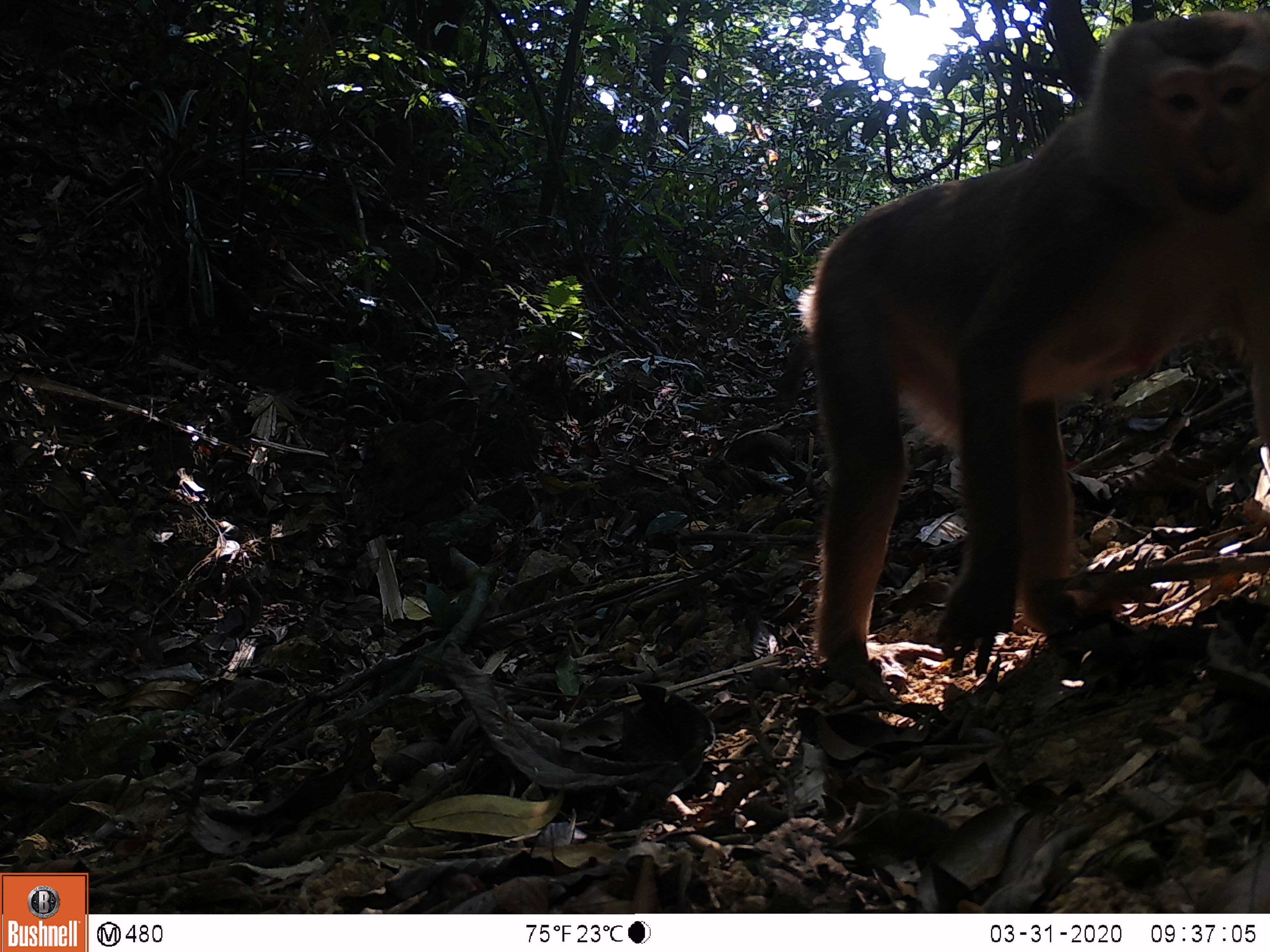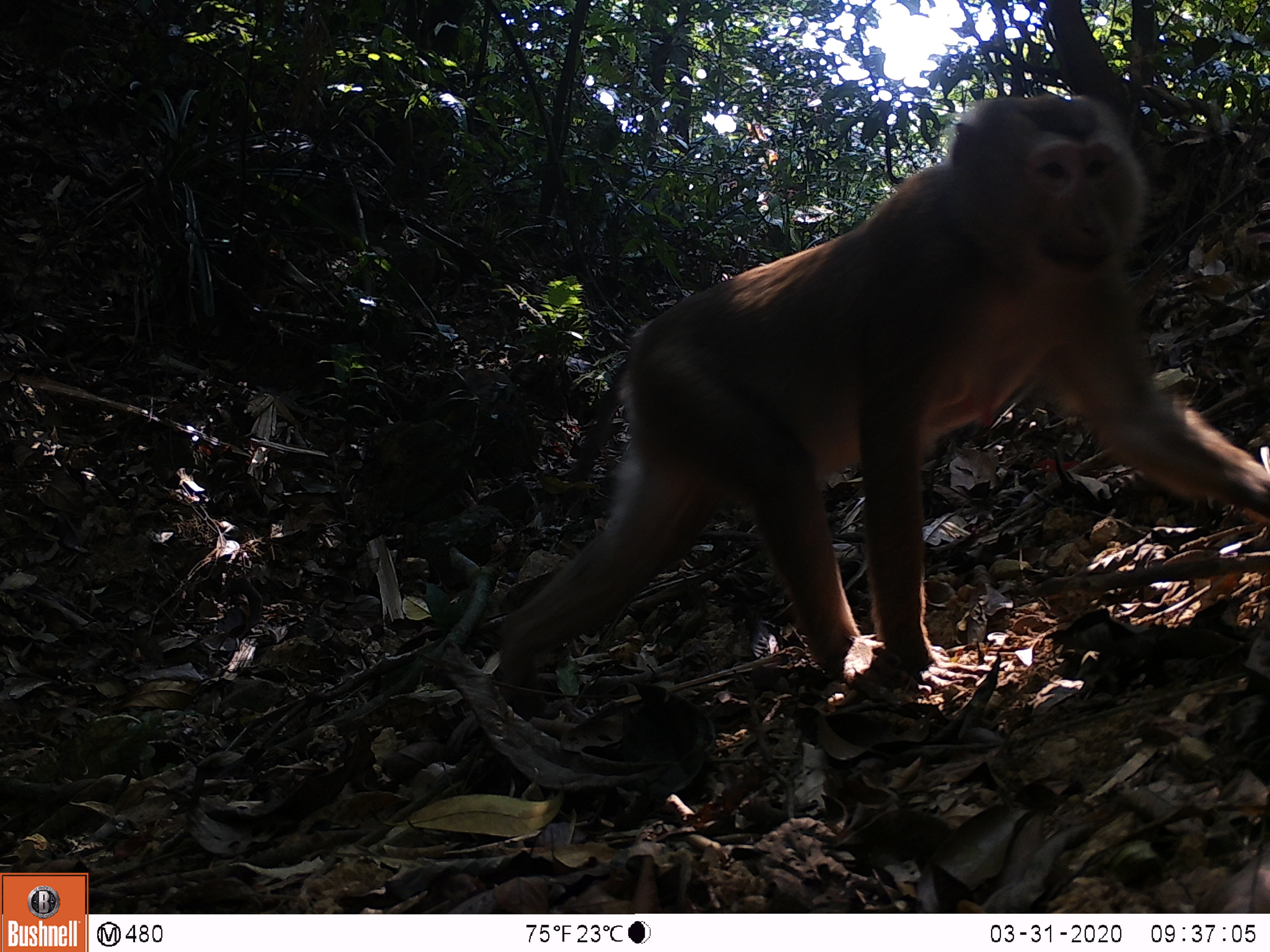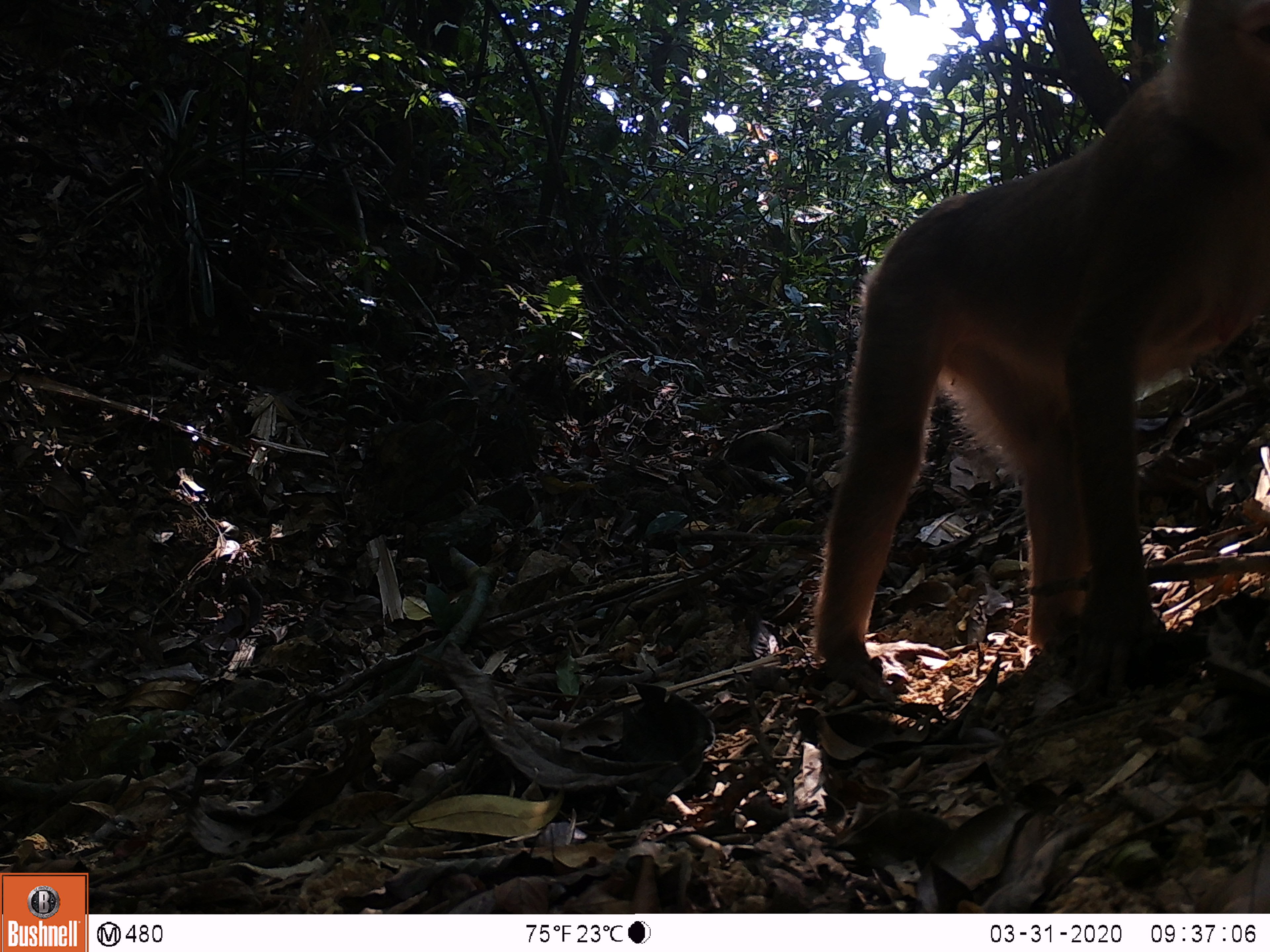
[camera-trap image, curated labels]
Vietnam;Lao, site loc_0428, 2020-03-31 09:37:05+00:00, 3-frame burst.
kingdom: Animalia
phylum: Chordata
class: Mammalia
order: Primates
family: Cercopithecidae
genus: Macaca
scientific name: Macaca nemestrina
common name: pig-tailed macaque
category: pig tailed macaque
Pig tailed macaque (pig-tailed macaque) (Macaca nemestrina). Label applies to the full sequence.